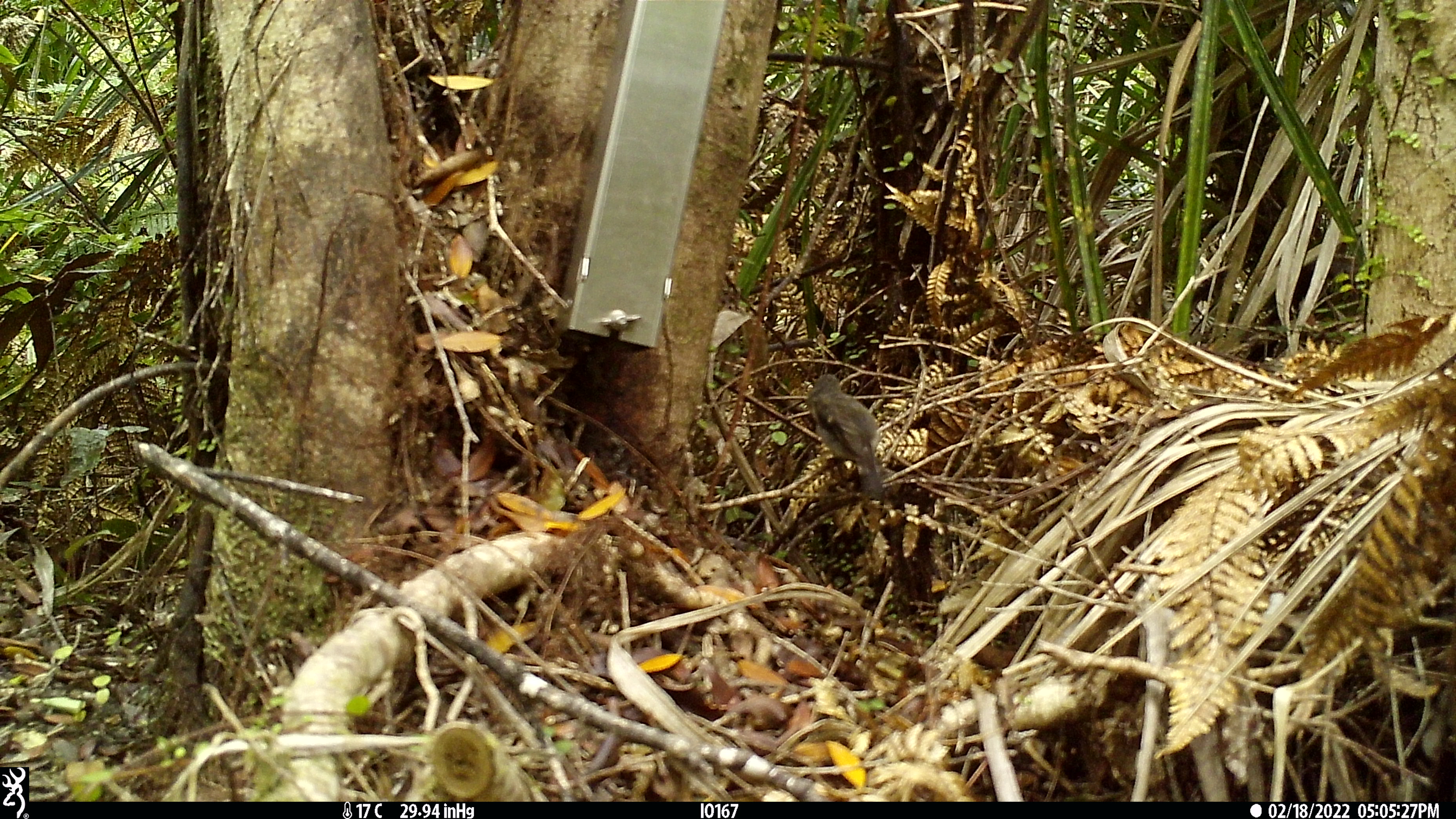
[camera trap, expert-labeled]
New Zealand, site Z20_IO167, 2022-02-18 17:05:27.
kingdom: Animalia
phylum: Chordata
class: Aves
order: Passeriformes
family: Petroicidae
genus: Petroica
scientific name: Petroica macrocephala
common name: tomtit